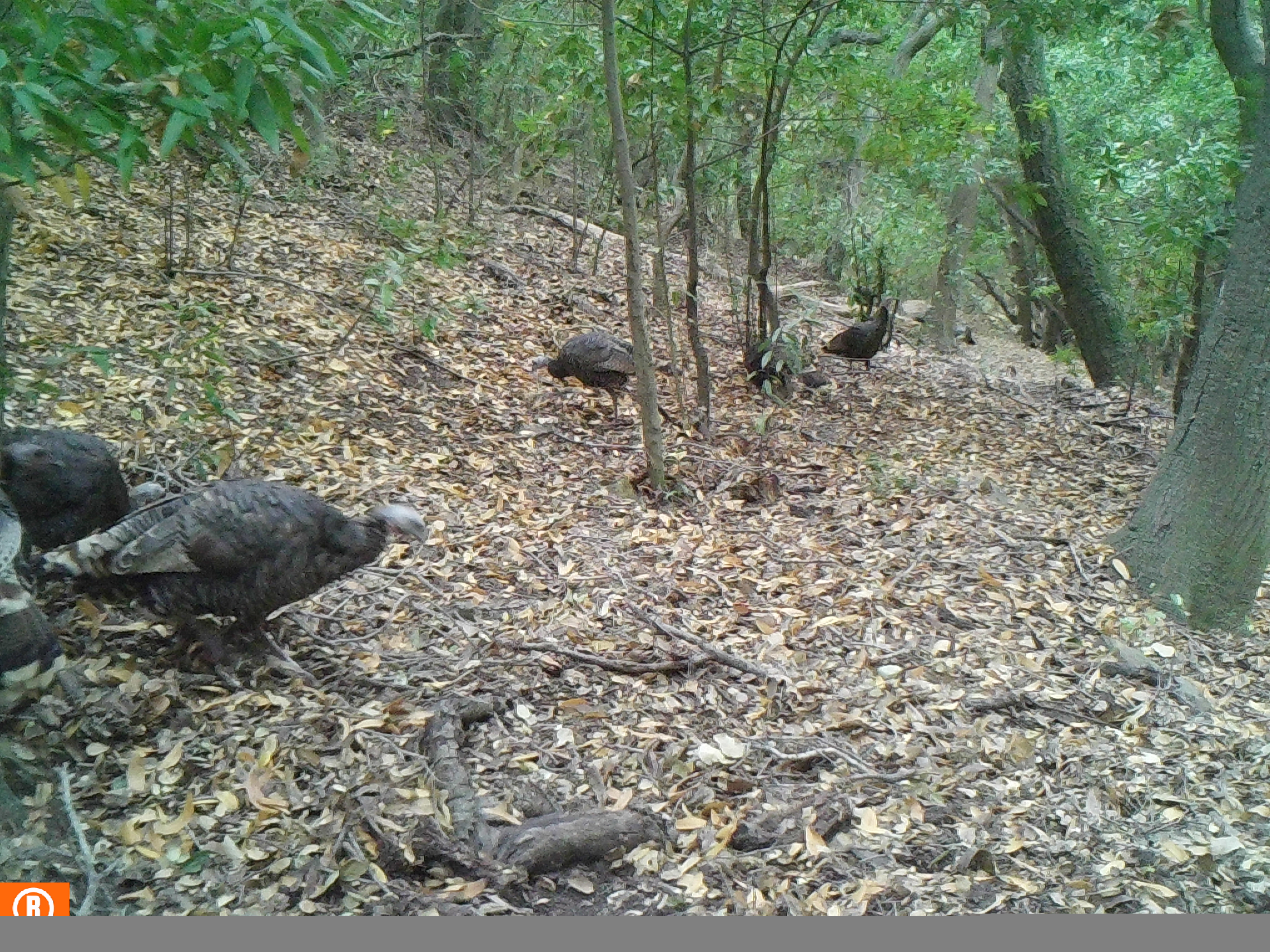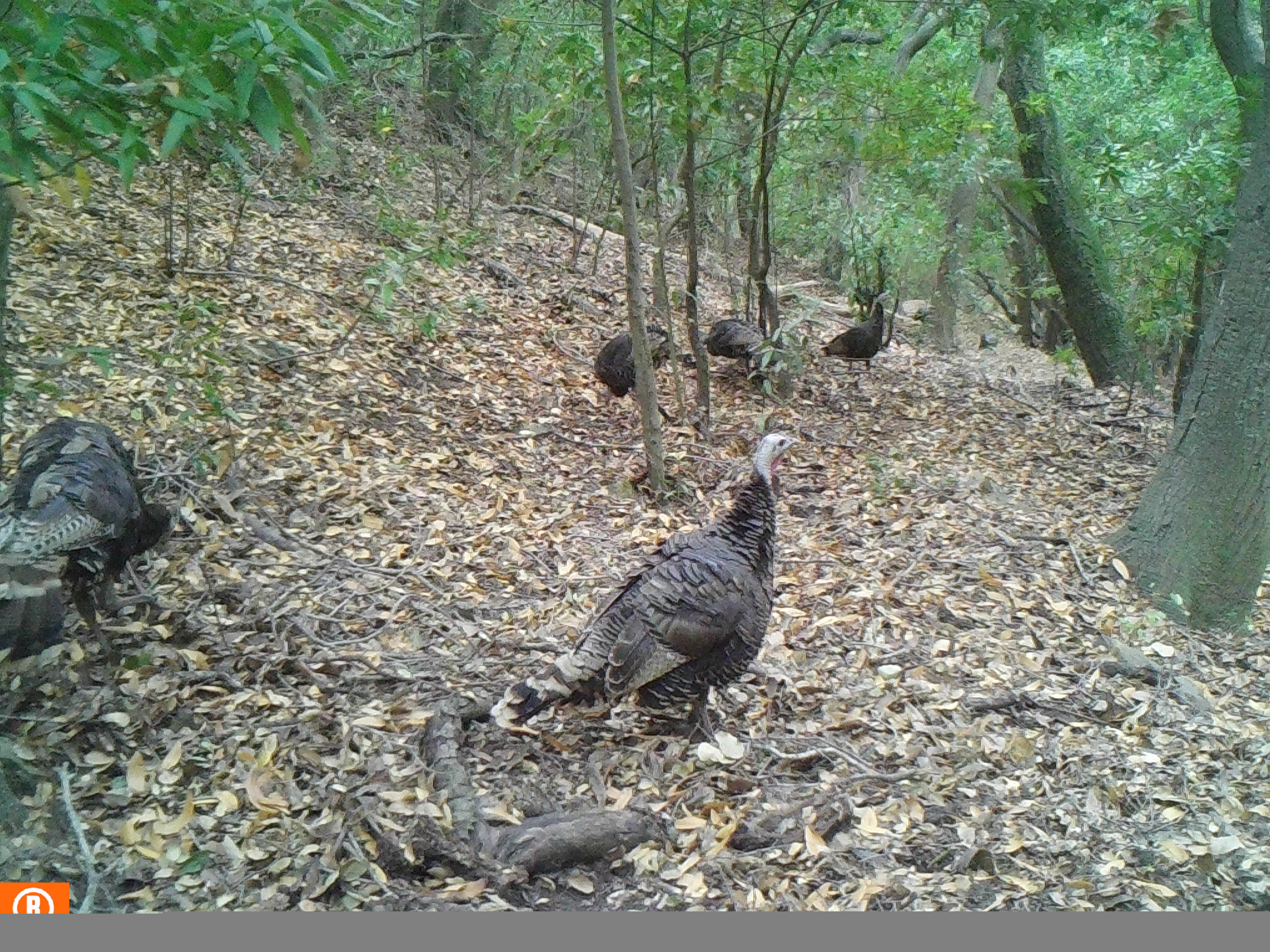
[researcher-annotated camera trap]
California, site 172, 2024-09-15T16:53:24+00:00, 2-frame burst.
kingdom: Animalia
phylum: Chordata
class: Aves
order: Galliformes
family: Phasianidae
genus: Meleagris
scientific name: Meleagris gallopavo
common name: turkey